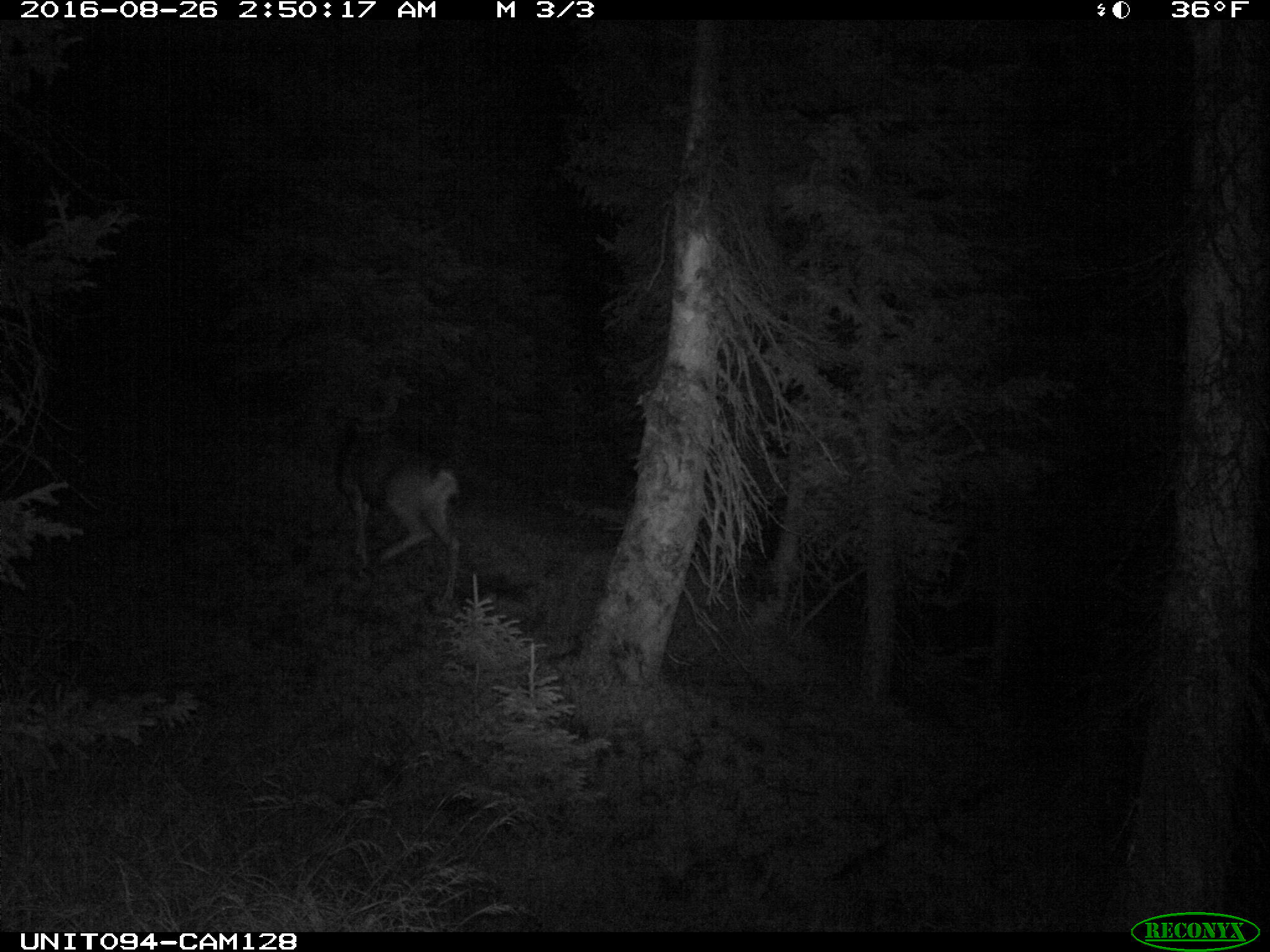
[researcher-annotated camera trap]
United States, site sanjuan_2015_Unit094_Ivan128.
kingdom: Animalia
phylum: Chordata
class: Mammalia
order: Artiodactyla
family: Cervidae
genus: Odocoileus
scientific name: Odocoileus hemionus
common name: mule deer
Odocoileus hemionus (mule deer).